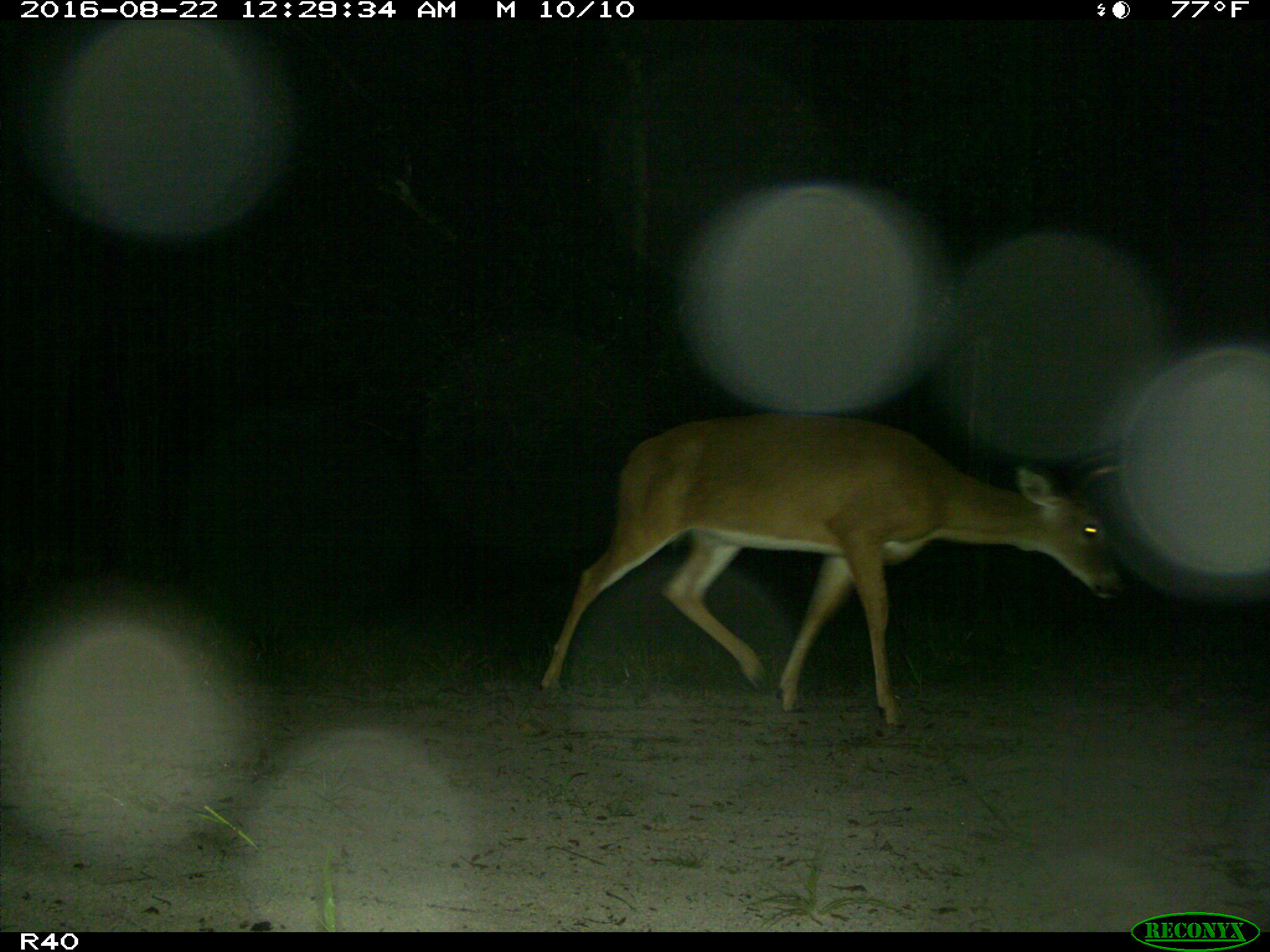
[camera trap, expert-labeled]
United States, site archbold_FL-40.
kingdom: Animalia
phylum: Chordata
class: Mammalia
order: Artiodactyla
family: Cervidae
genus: Odocoileus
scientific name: Odocoileus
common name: deer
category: unidentified deer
Unidentified deer (deer) (Odocoileus).